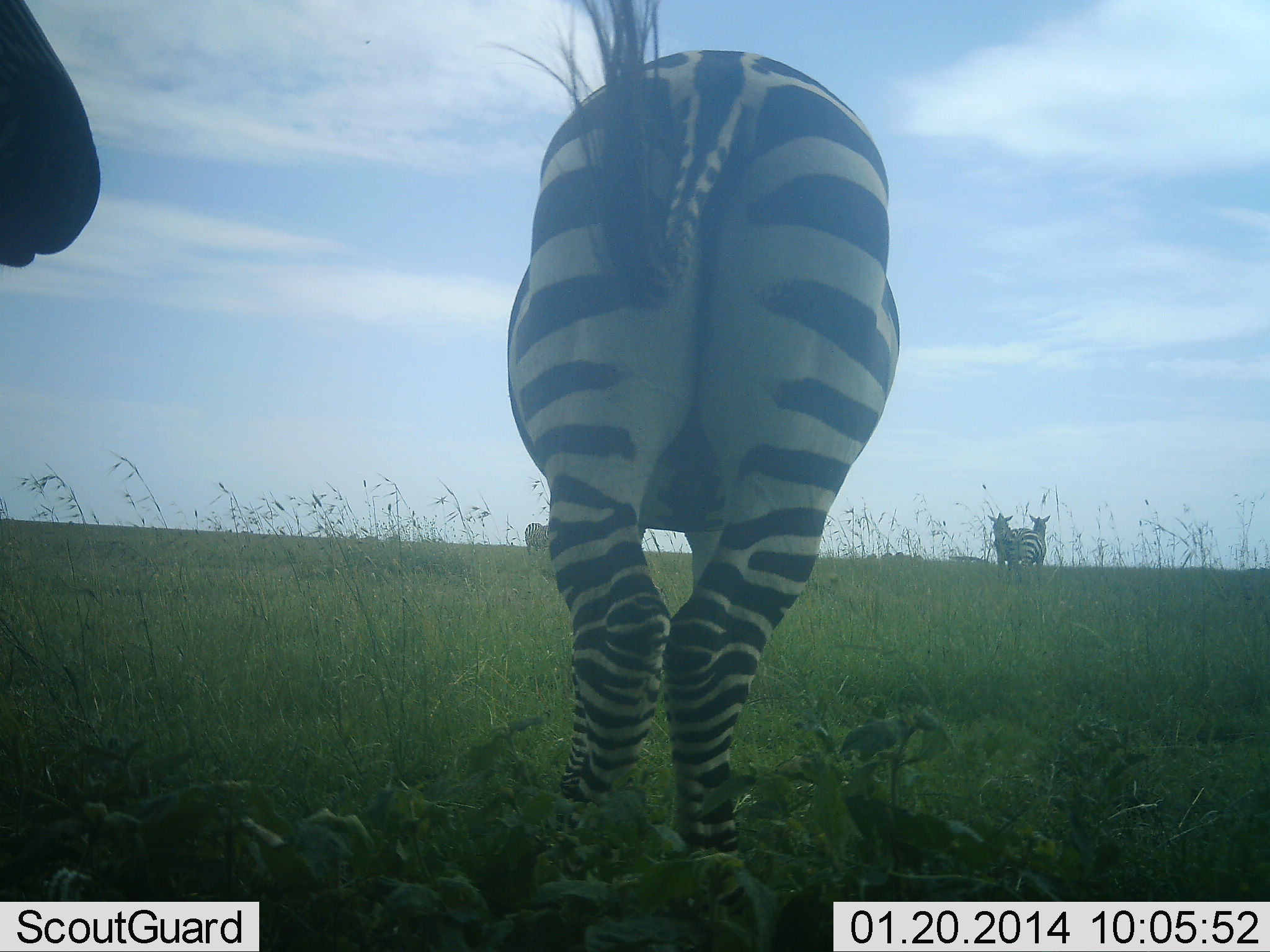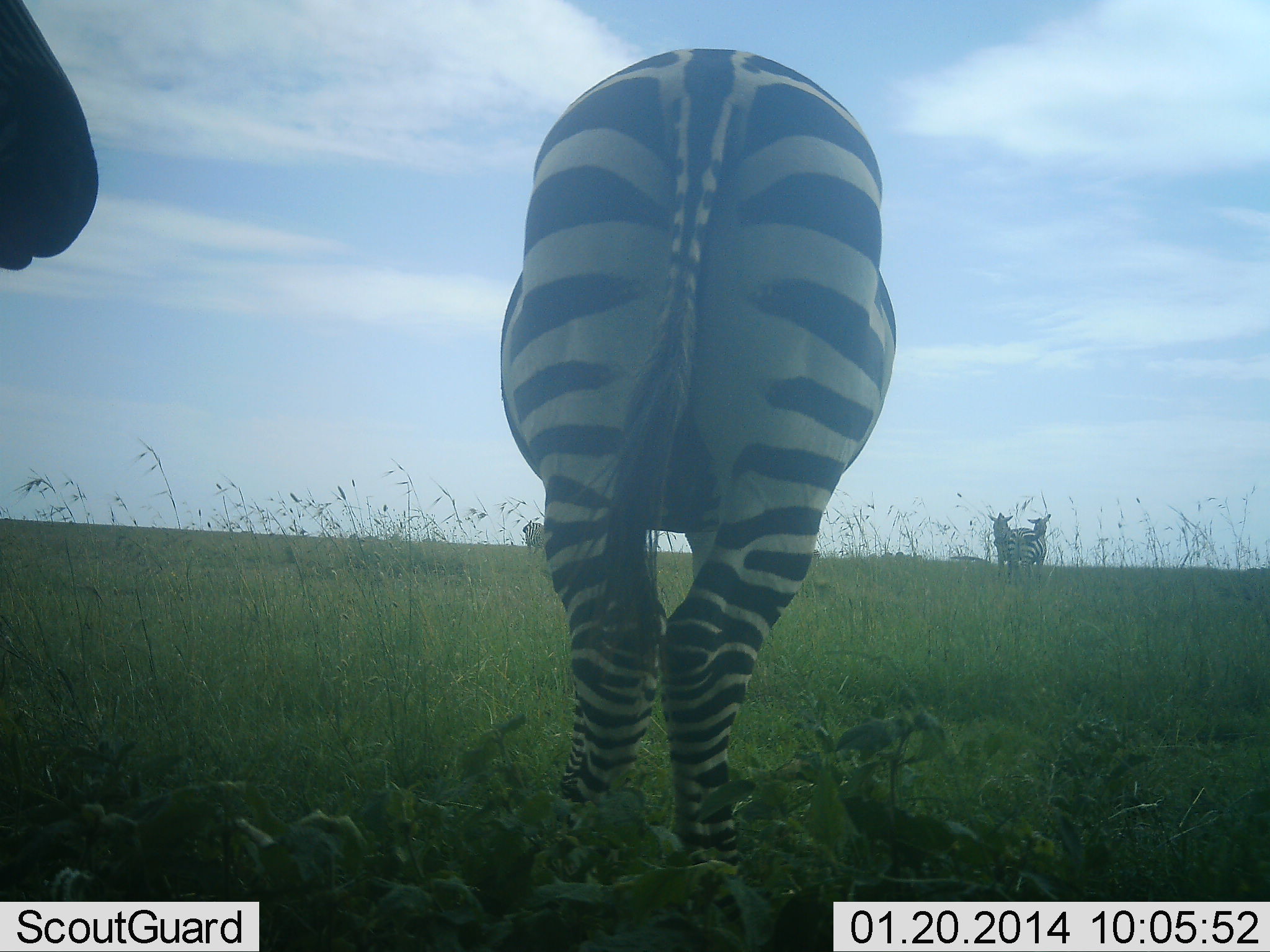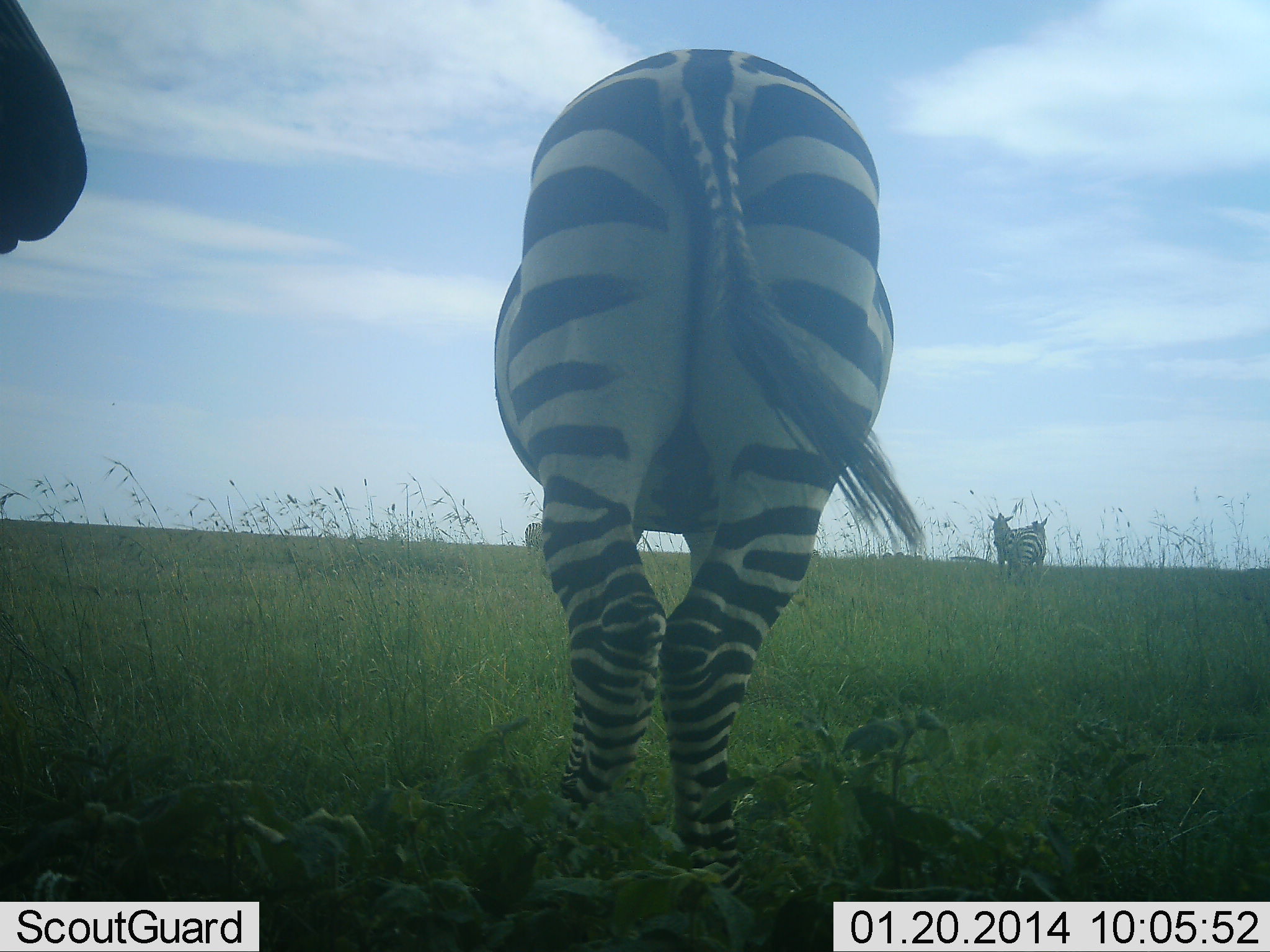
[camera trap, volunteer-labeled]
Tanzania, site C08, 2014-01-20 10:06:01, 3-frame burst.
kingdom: Animalia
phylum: Chordata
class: Mammalia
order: Perissodactyla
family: Equidae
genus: Equus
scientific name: Equus quagga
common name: plains zebra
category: zebra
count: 4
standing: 92%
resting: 4%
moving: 6%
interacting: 6%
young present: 0%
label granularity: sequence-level